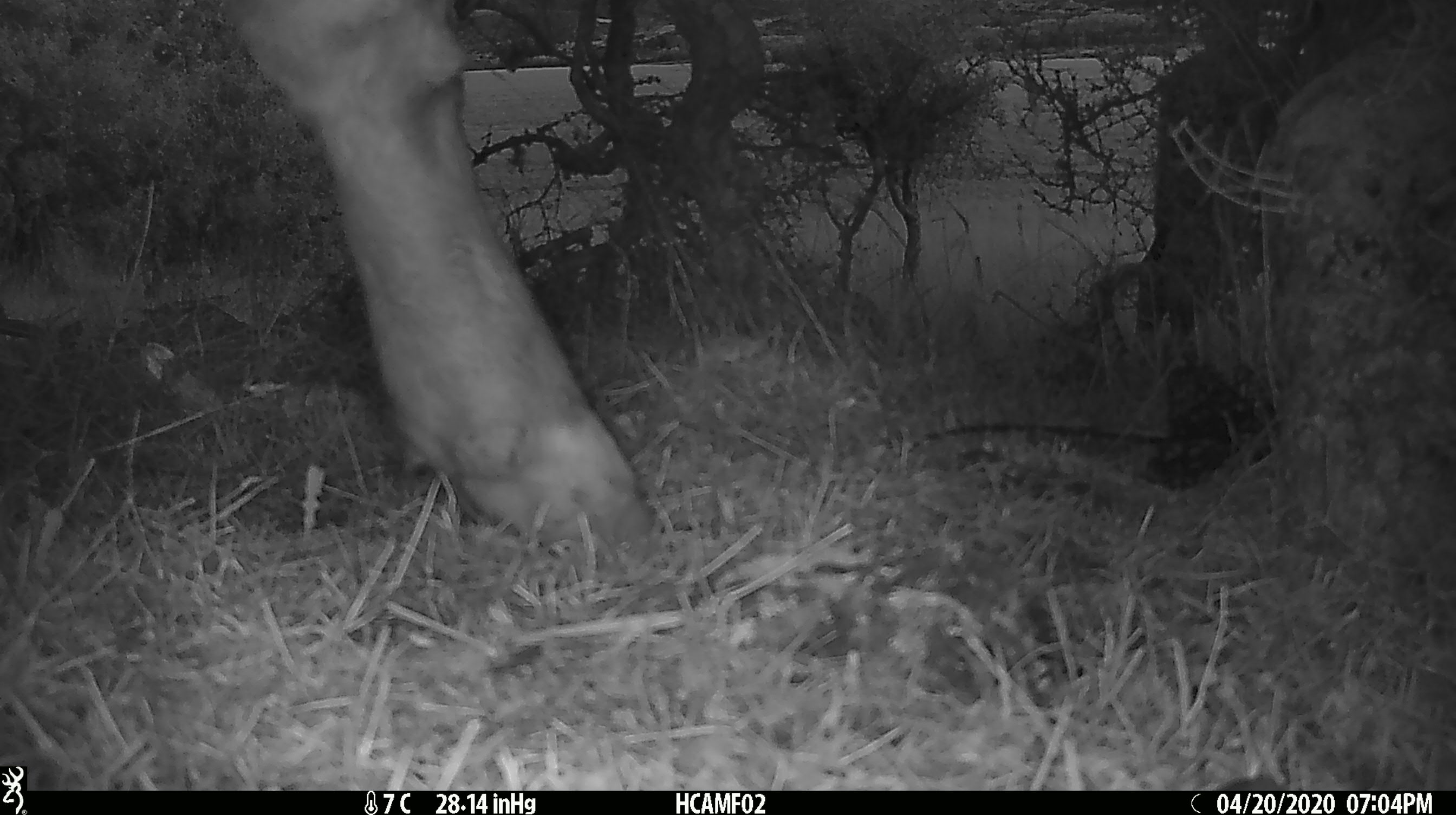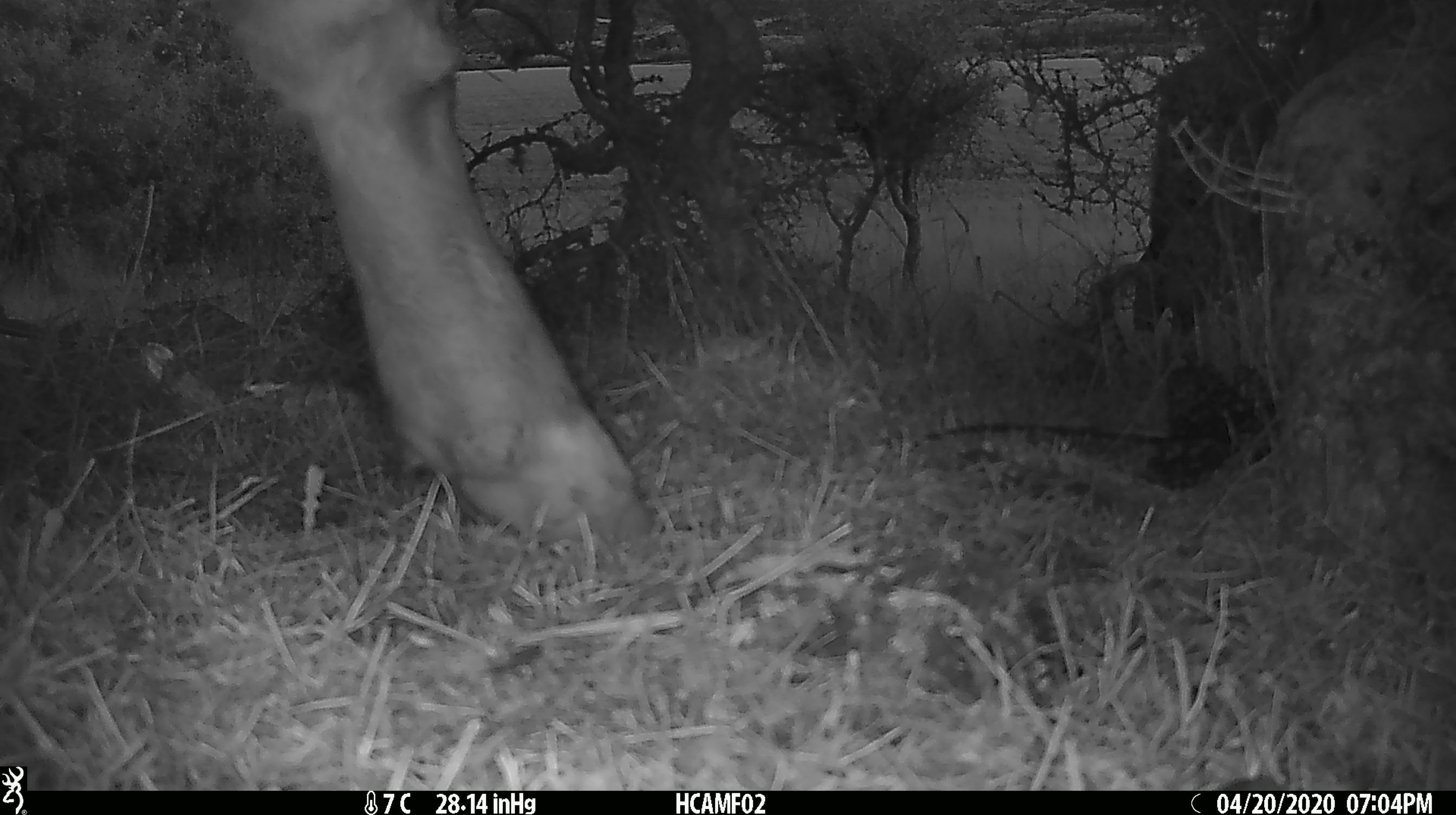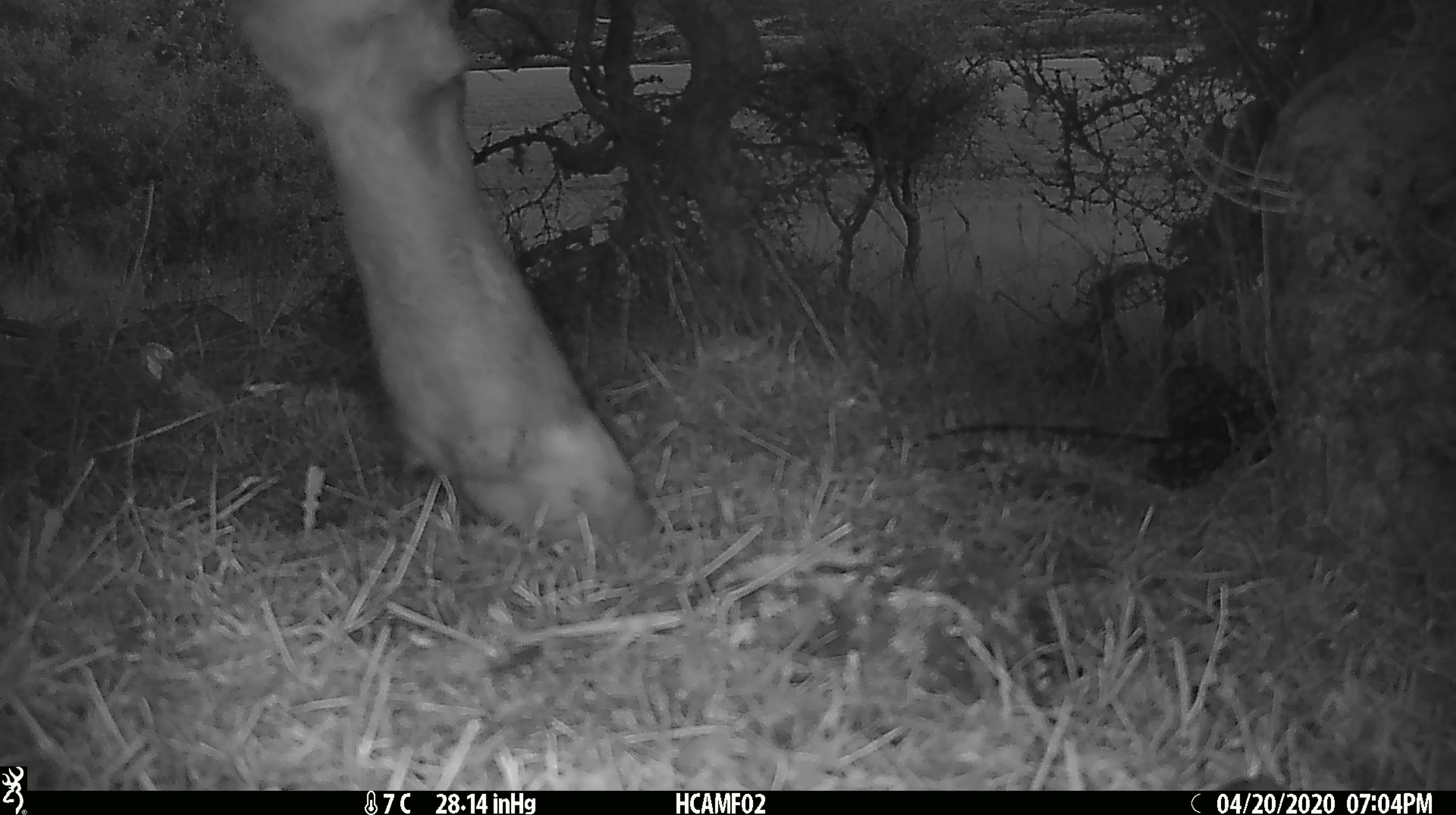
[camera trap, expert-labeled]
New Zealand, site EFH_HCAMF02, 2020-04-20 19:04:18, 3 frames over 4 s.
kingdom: Animalia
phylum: Chordata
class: Mammalia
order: Artiodactyla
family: Bovidae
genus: Bos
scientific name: Bos taurus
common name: domestic cow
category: cow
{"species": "cow (domestic cow) (Bos taurus)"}